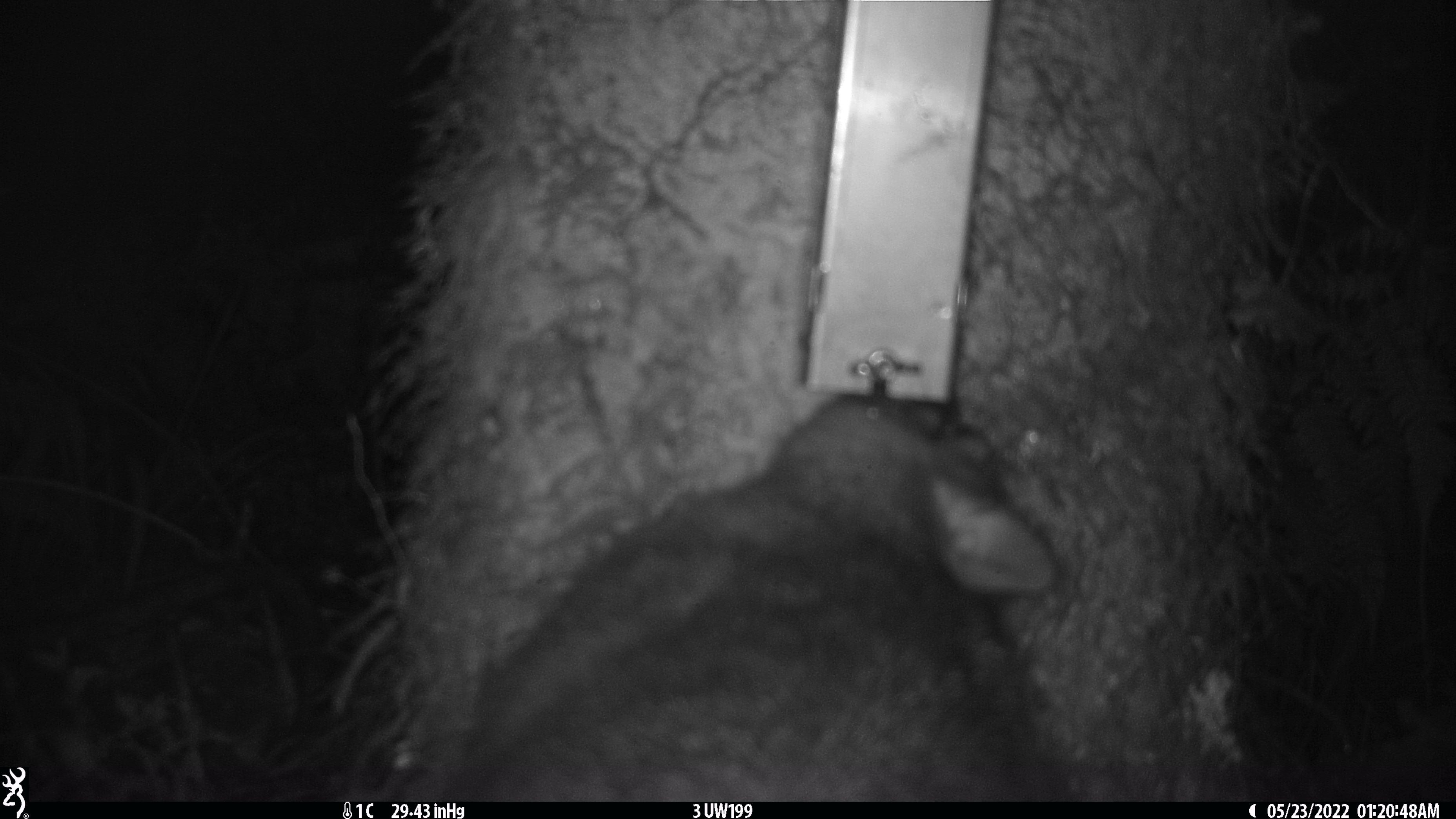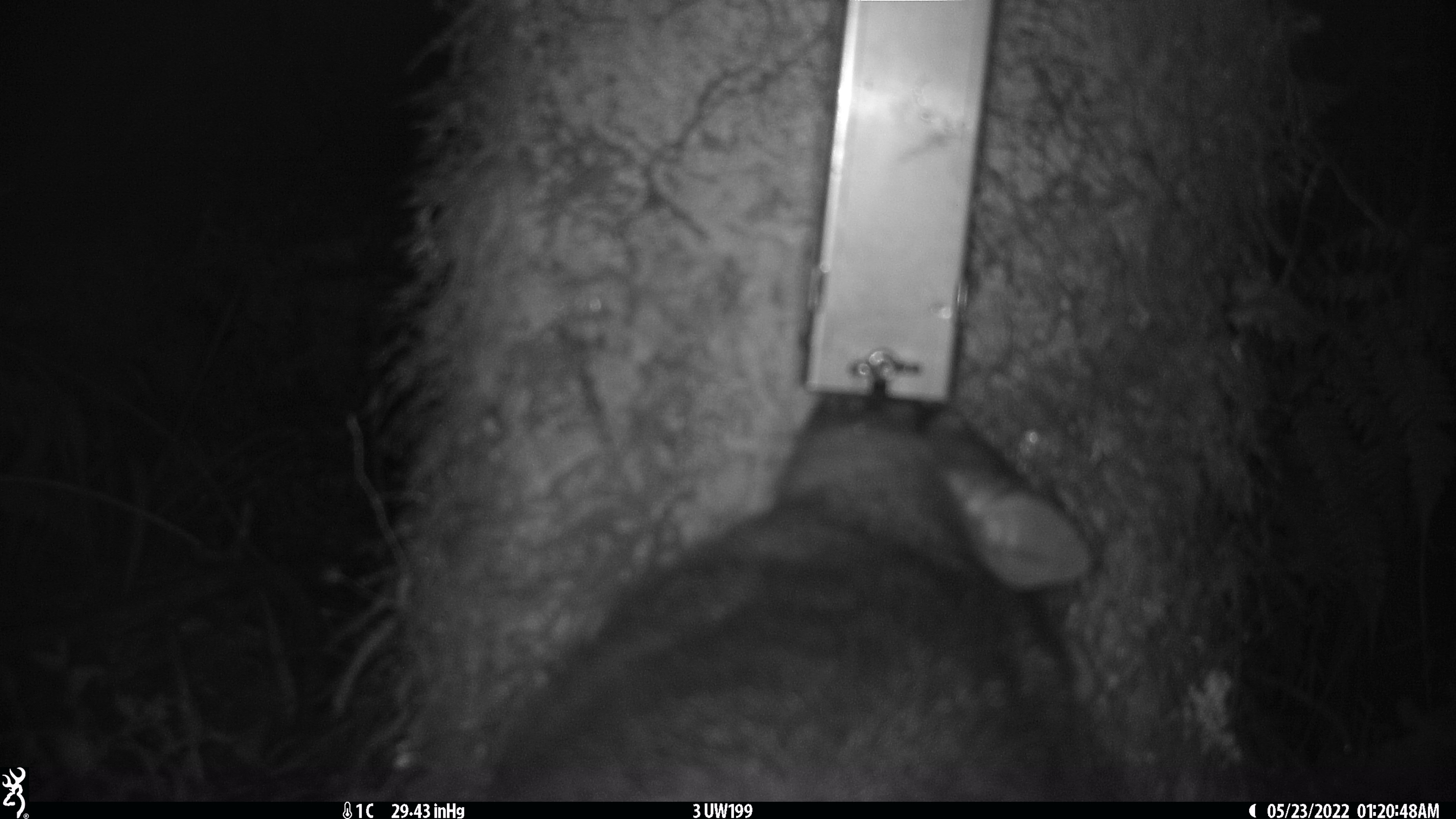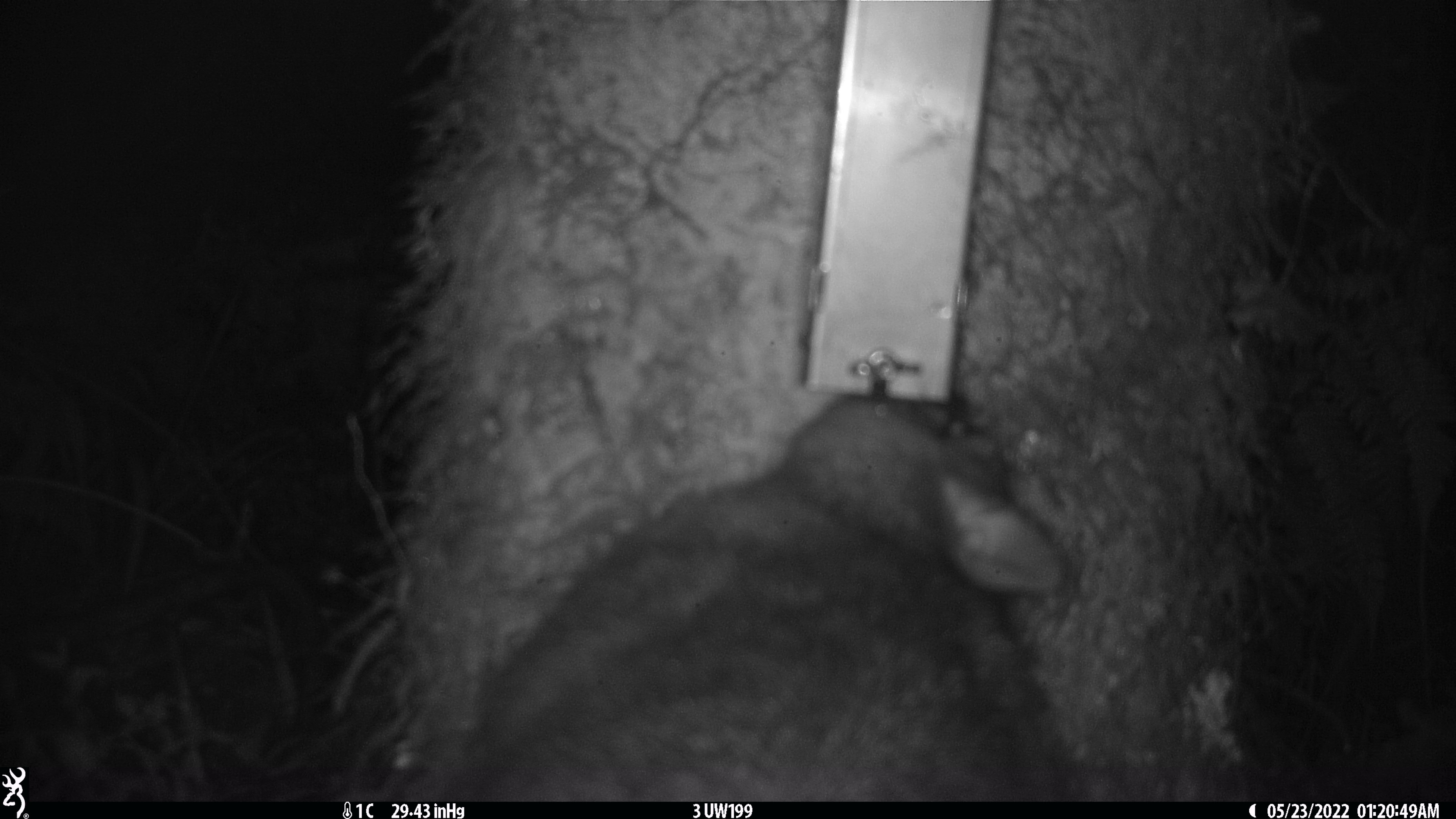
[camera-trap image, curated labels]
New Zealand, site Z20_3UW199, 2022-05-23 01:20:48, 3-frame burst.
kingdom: Animalia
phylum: Chordata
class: Mammalia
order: Diprotodontia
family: Phalangeridae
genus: Trichosurus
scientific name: Trichosurus vulpecula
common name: common brushtail possum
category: possum